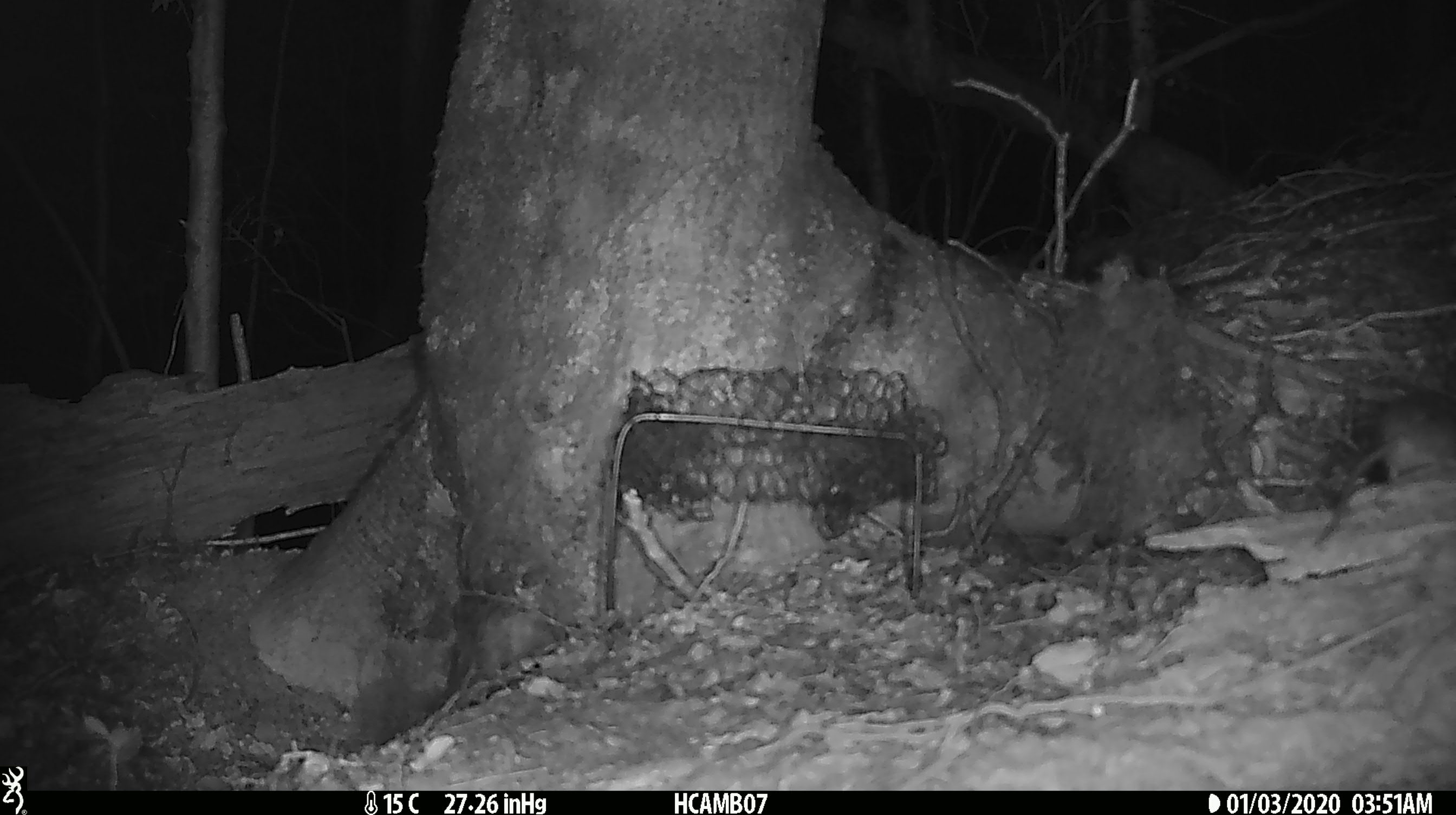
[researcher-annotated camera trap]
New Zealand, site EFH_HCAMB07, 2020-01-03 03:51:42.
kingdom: Animalia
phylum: Chordata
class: Mammalia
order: Rodentia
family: Muridae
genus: Mus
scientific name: Mus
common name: mouse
Mouse (Mus).